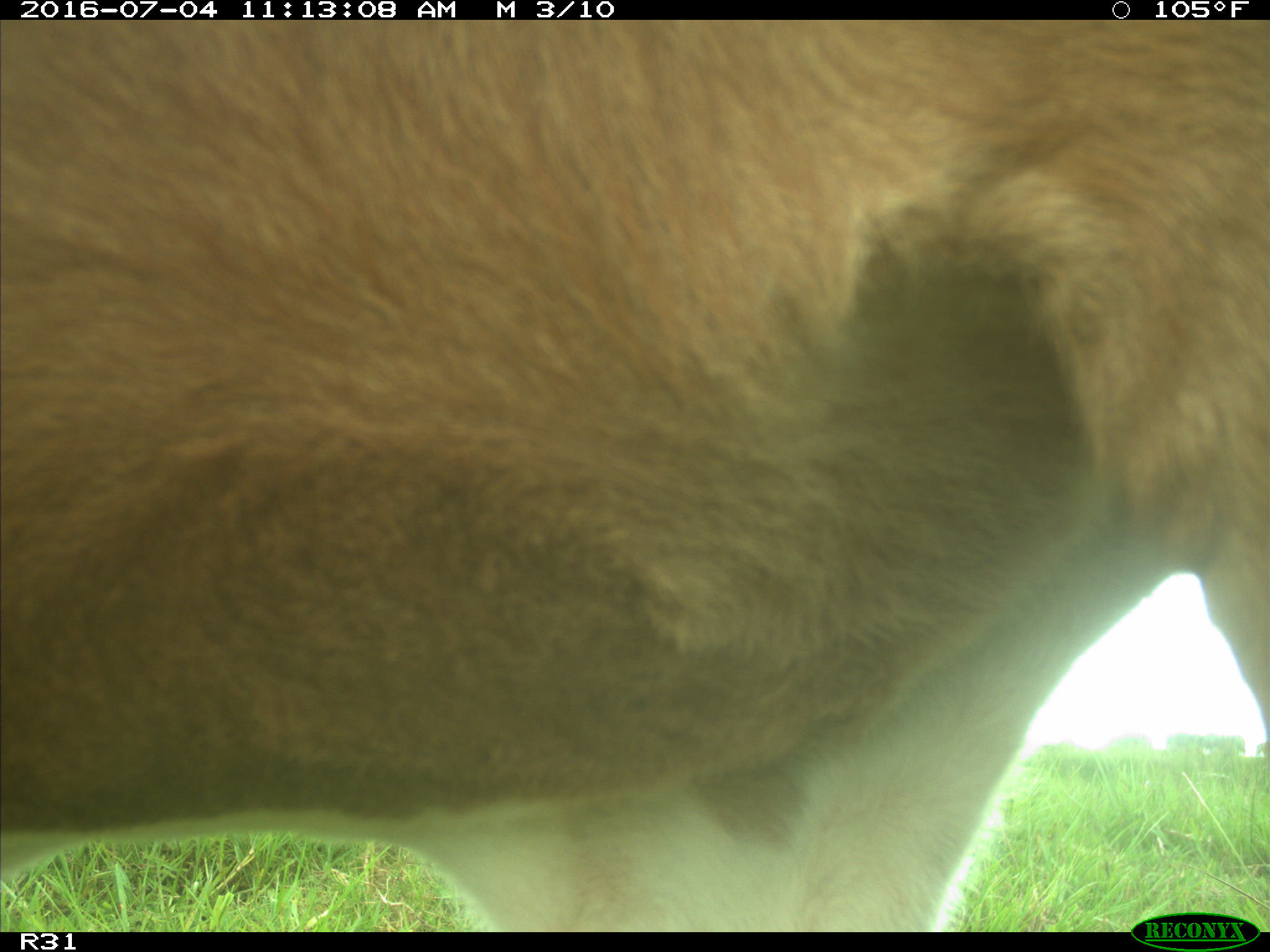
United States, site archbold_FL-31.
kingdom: Animalia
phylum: Chordata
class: Mammalia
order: Artiodactyla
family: Bovidae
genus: Bos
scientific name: Bos taurus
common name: domestic cow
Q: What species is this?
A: Bos taurus (domestic cow).